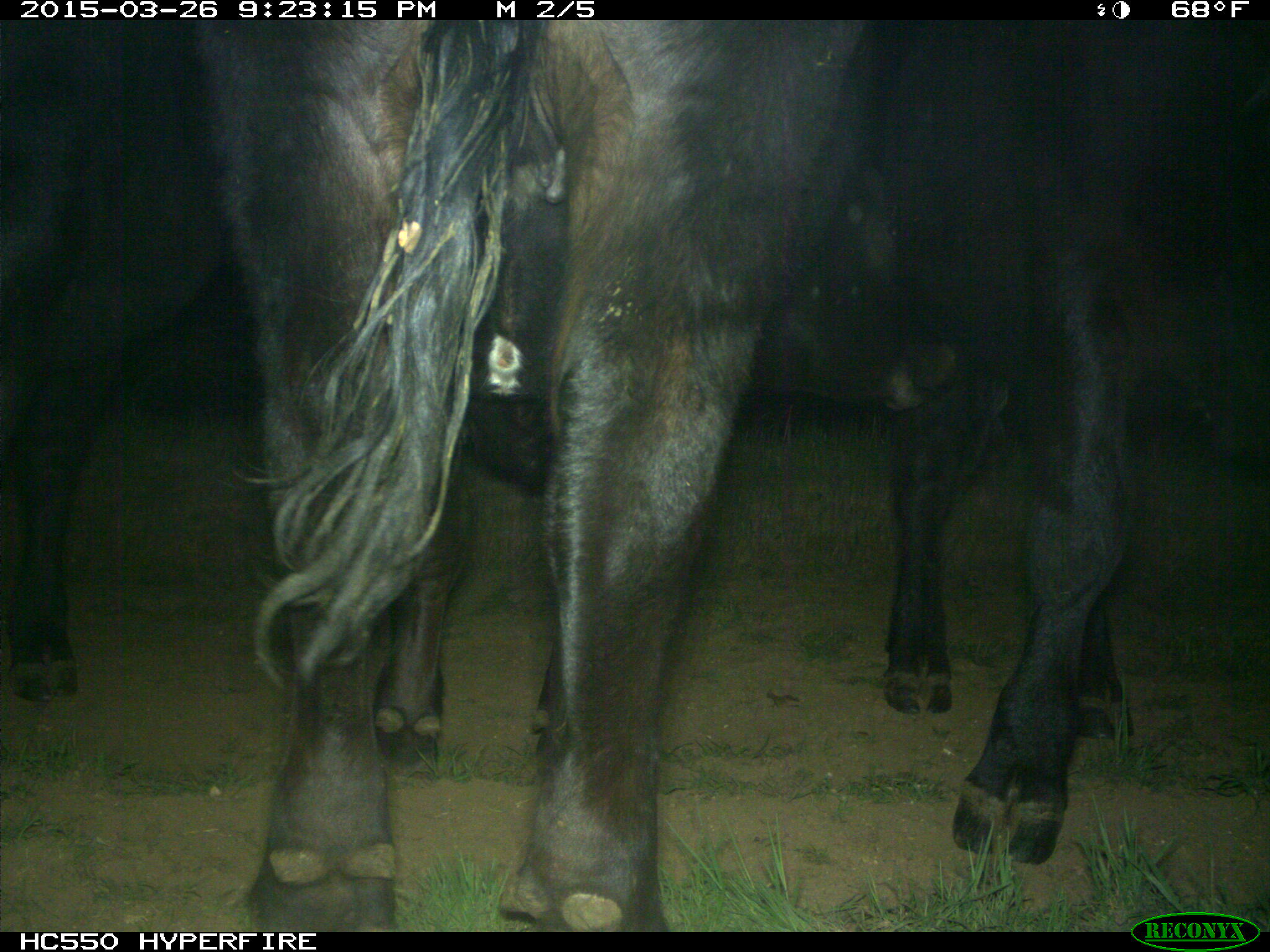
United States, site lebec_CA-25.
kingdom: Animalia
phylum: Chordata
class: Mammalia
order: Artiodactyla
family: Bovidae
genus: Bos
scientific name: Bos taurus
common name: domestic cow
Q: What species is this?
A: Bos taurus (domestic cow).